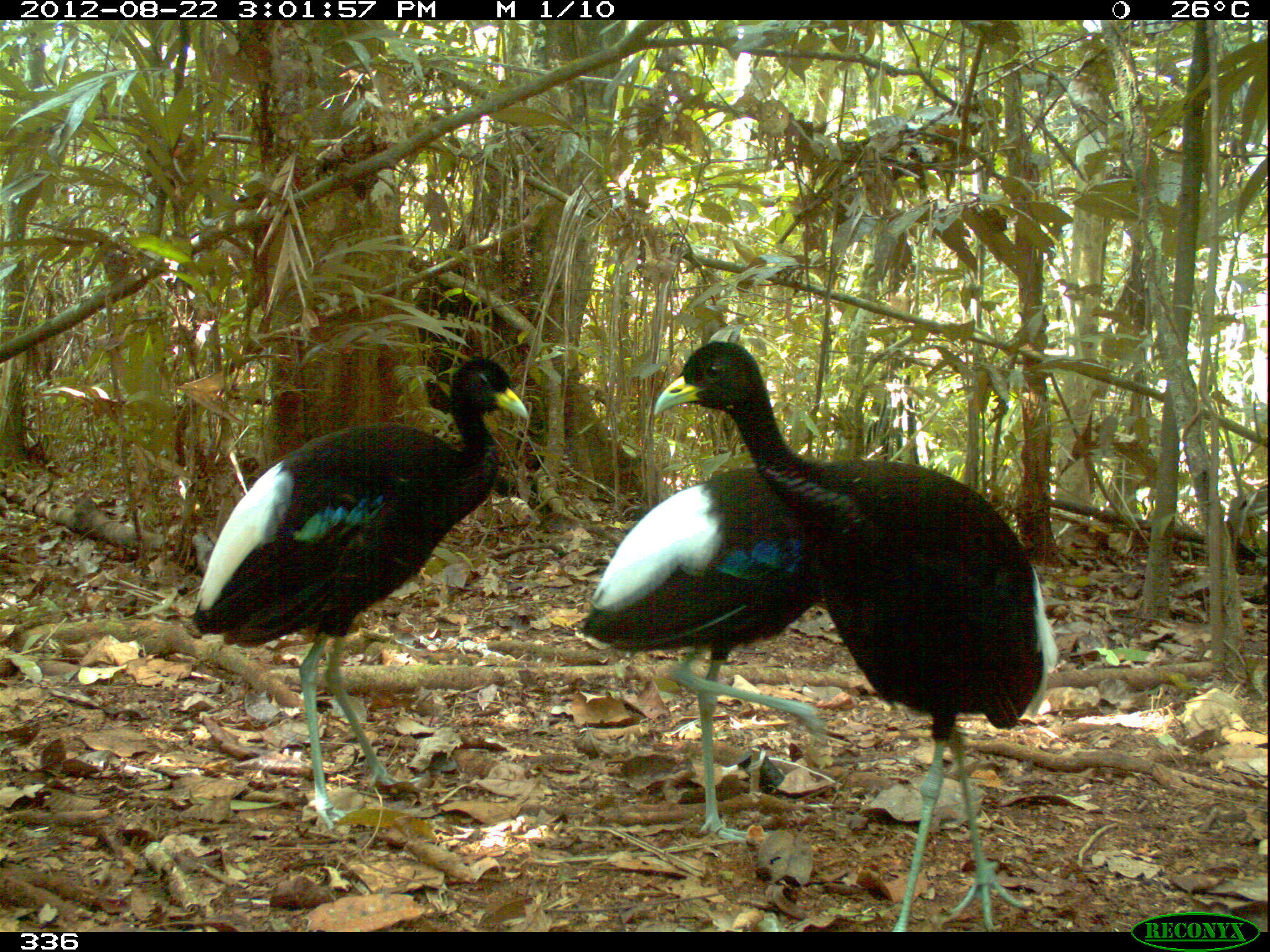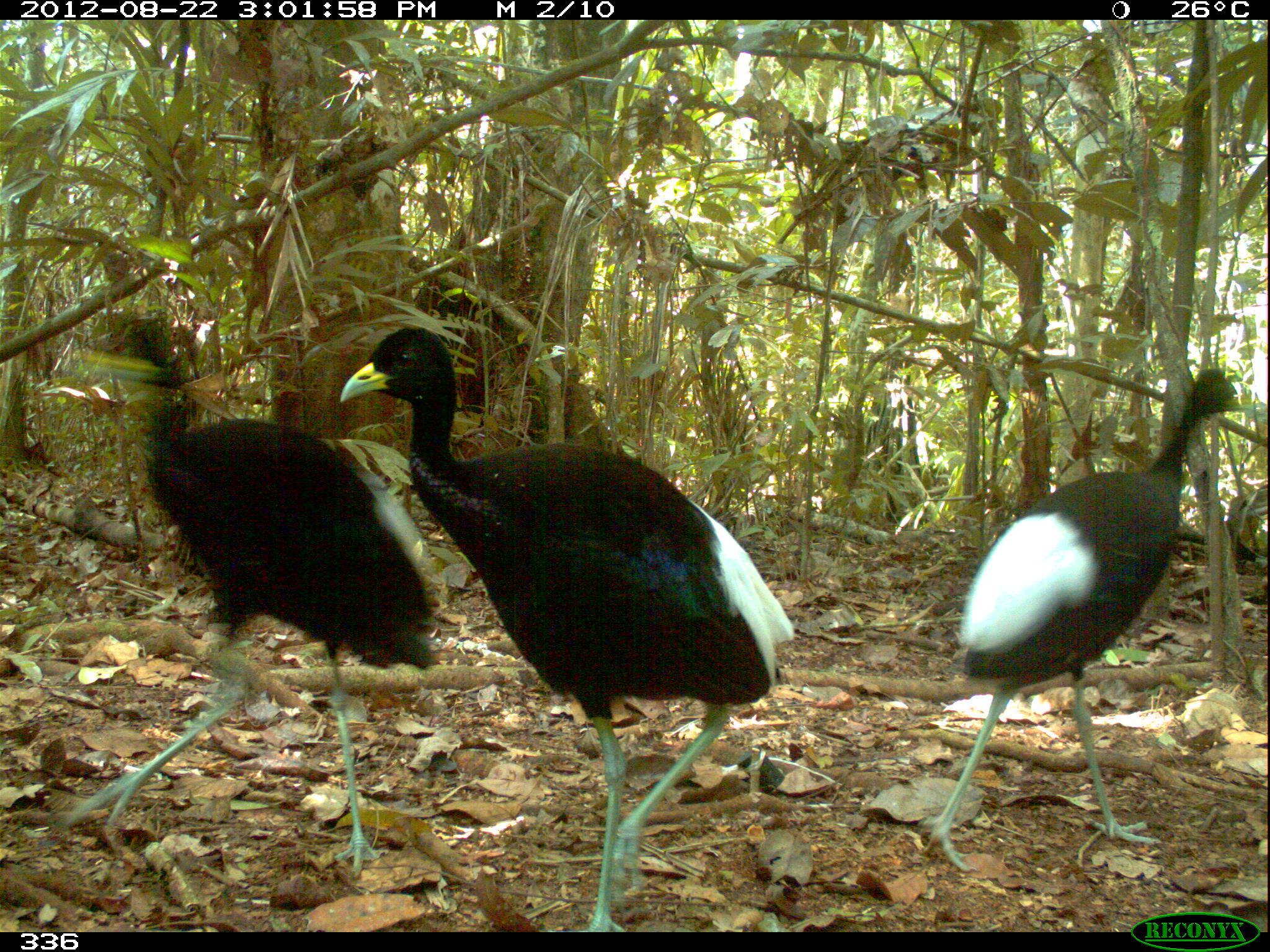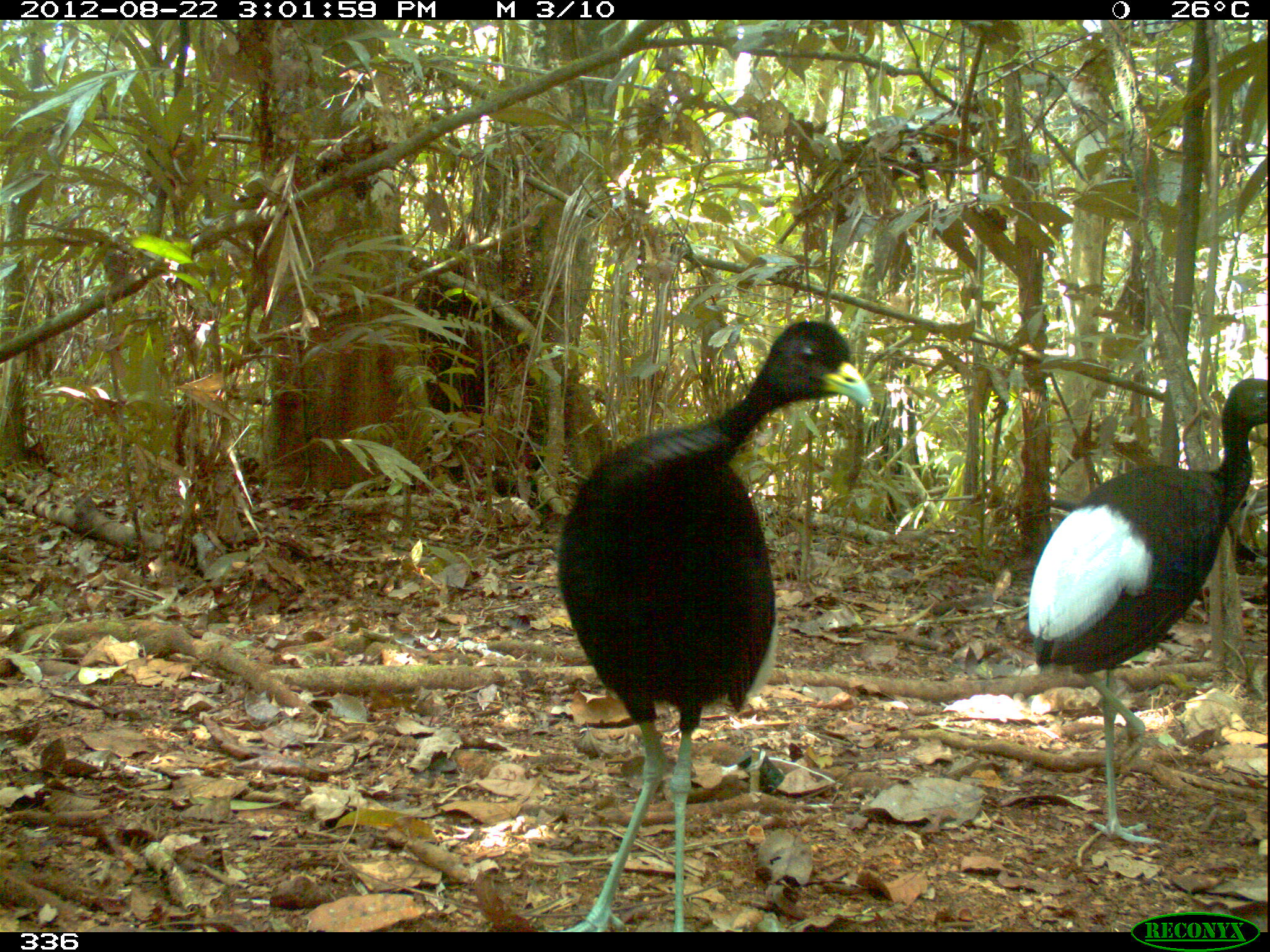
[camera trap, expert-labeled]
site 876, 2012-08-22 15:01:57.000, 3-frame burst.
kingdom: Animalia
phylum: Chordata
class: Aves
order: Gruiformes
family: Psophiidae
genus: Psophia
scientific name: Psophia leucoptera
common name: pale-winged trumpeter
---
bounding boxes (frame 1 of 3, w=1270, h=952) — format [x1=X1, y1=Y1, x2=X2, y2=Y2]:
psophia leucoptera: [x1=656, y1=339, x2=1045, y2=932]; [x1=191, y1=354, x2=530, y2=835]; [x1=580, y1=462, x2=842, y2=855]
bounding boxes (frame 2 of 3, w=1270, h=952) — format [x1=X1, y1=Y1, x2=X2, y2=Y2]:
psophia leucoptera: [x1=338, y1=325, x2=798, y2=932]; [x1=64, y1=316, x2=443, y2=881]; [x1=920, y1=368, x2=1250, y2=874]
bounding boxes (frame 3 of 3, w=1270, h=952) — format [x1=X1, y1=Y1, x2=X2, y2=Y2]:
psophia leucoptera: [x1=553, y1=315, x2=878, y2=931]; [x1=1021, y1=374, x2=1269, y2=850]